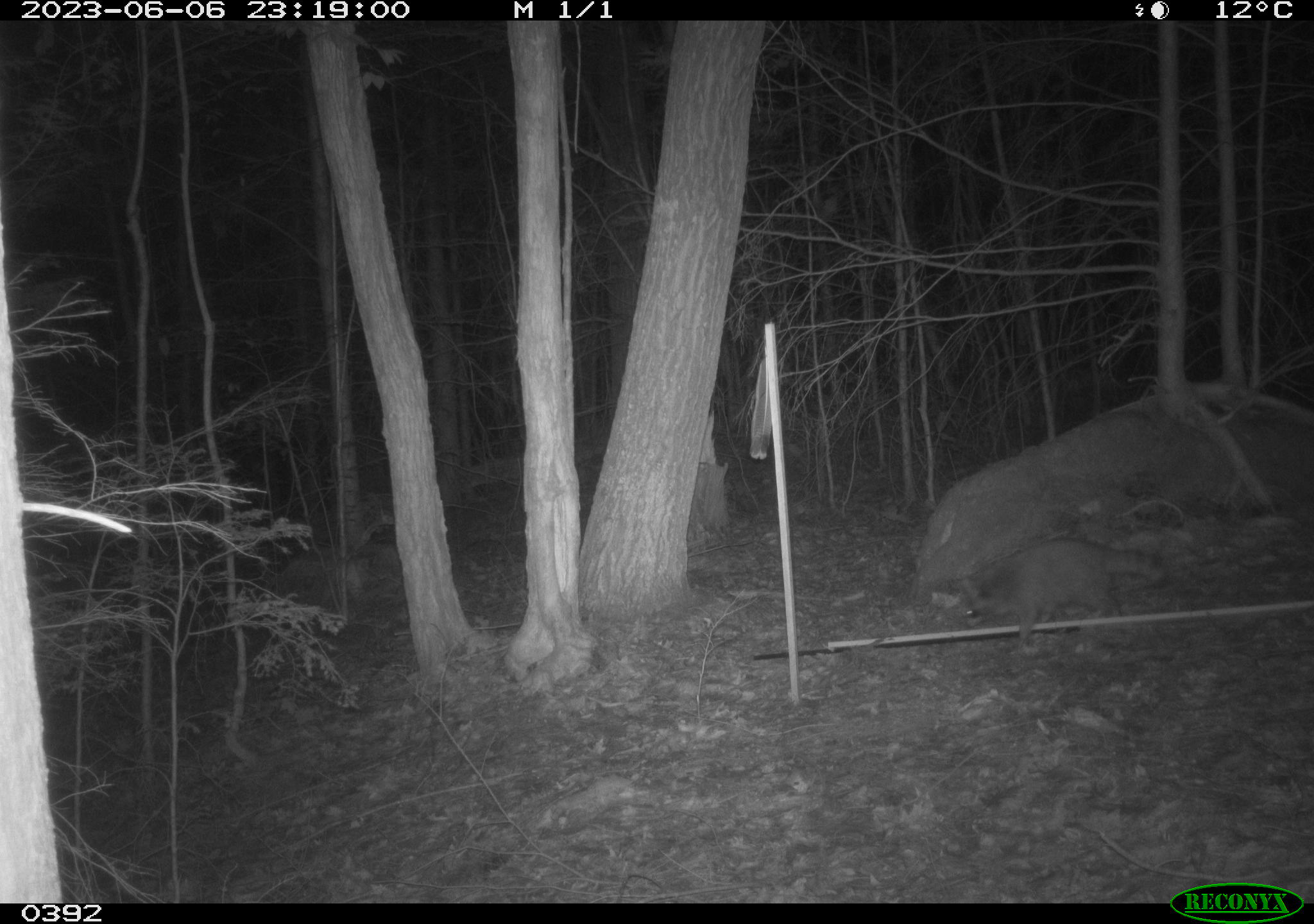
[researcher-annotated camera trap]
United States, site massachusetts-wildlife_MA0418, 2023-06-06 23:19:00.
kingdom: Animalia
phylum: Chordata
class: Mammalia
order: Carnivora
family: Procyonidae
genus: Procyon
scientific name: Procyon lotor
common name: raccoon